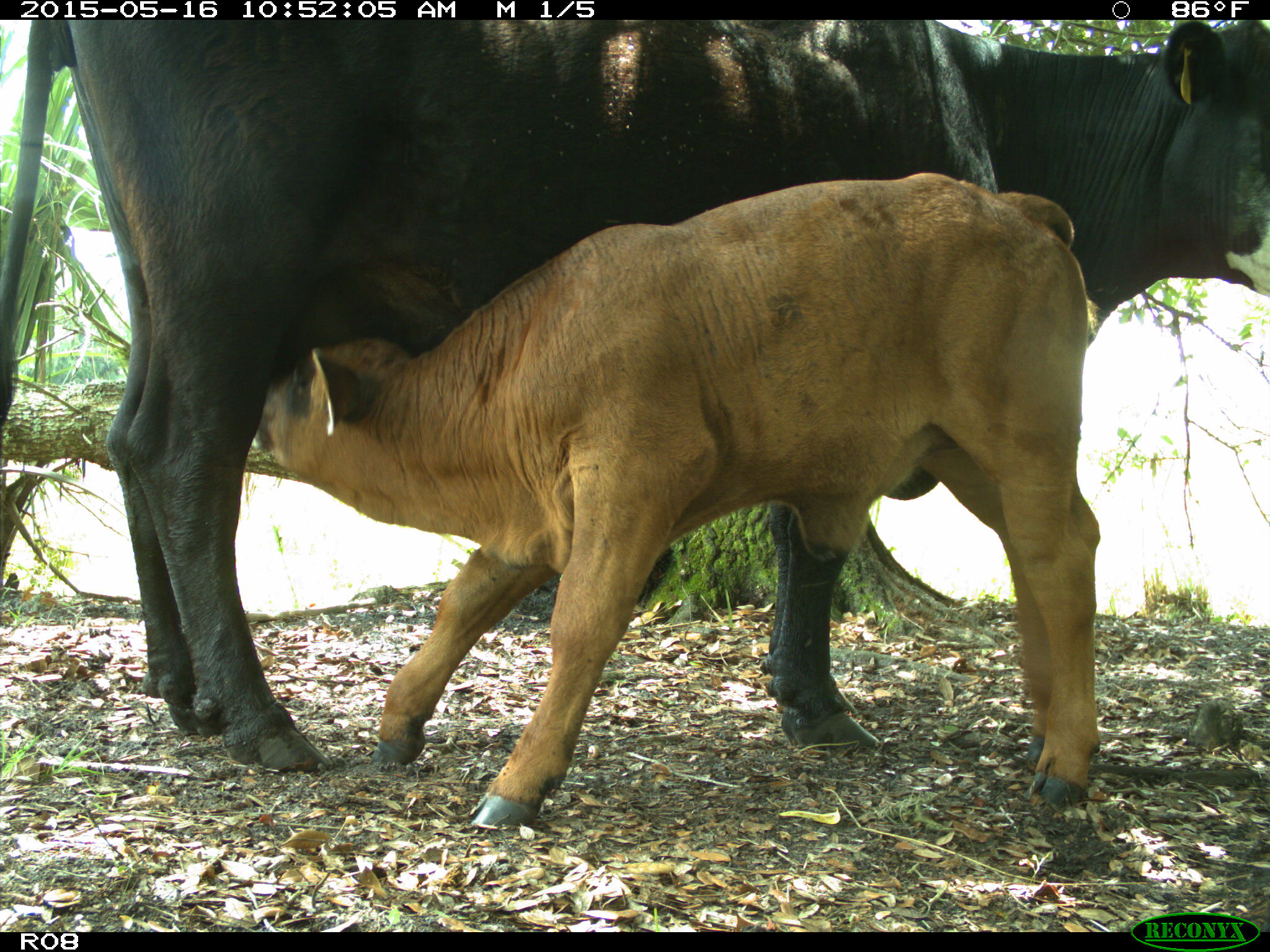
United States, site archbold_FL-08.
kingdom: Animalia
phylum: Chordata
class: Mammalia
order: Artiodactyla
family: Bovidae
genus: Bos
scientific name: Bos taurus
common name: domestic cow